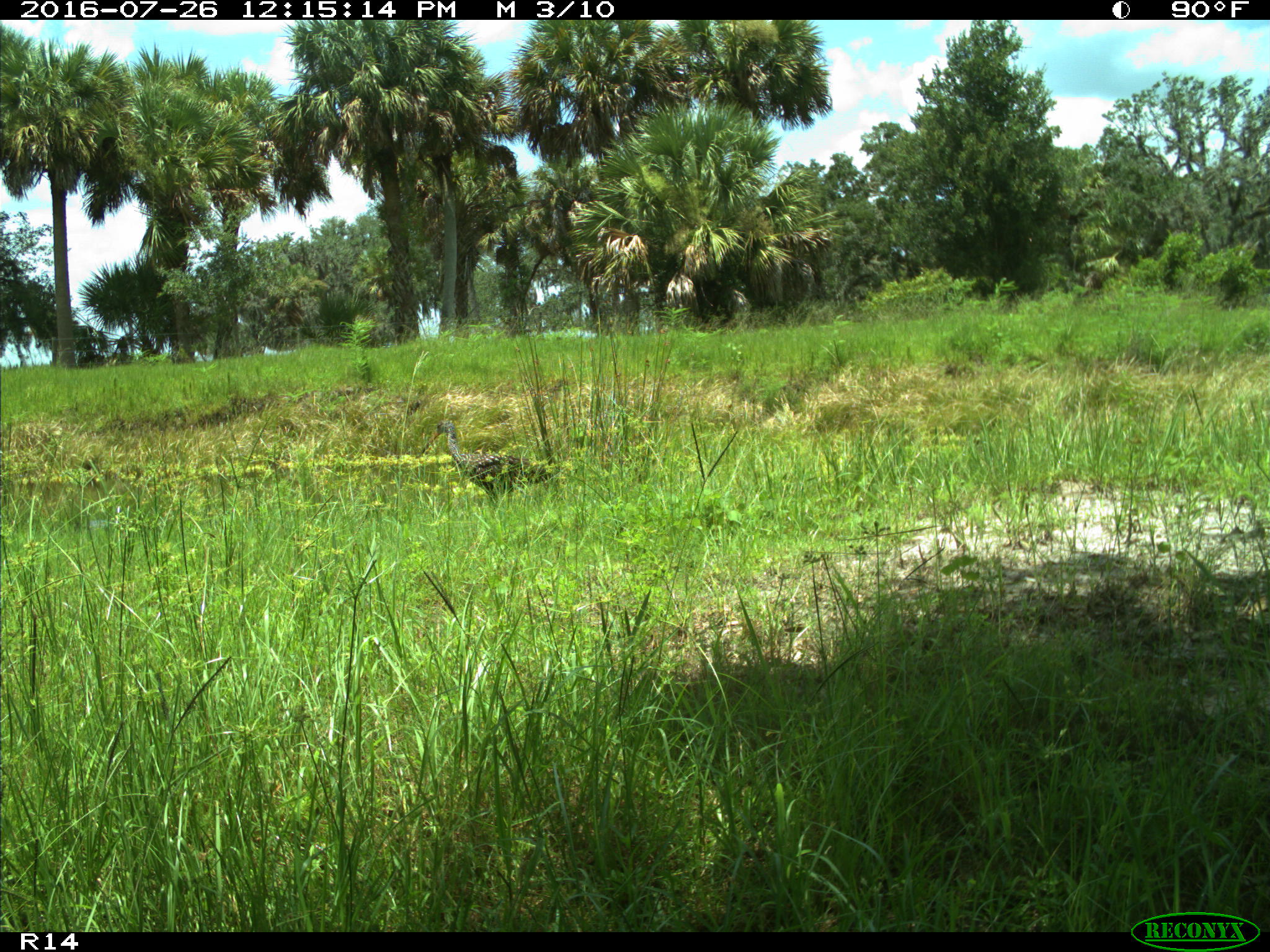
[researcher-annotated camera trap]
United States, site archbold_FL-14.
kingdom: Animalia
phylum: Chordata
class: Aves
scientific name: Aves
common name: birds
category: unidentified bird